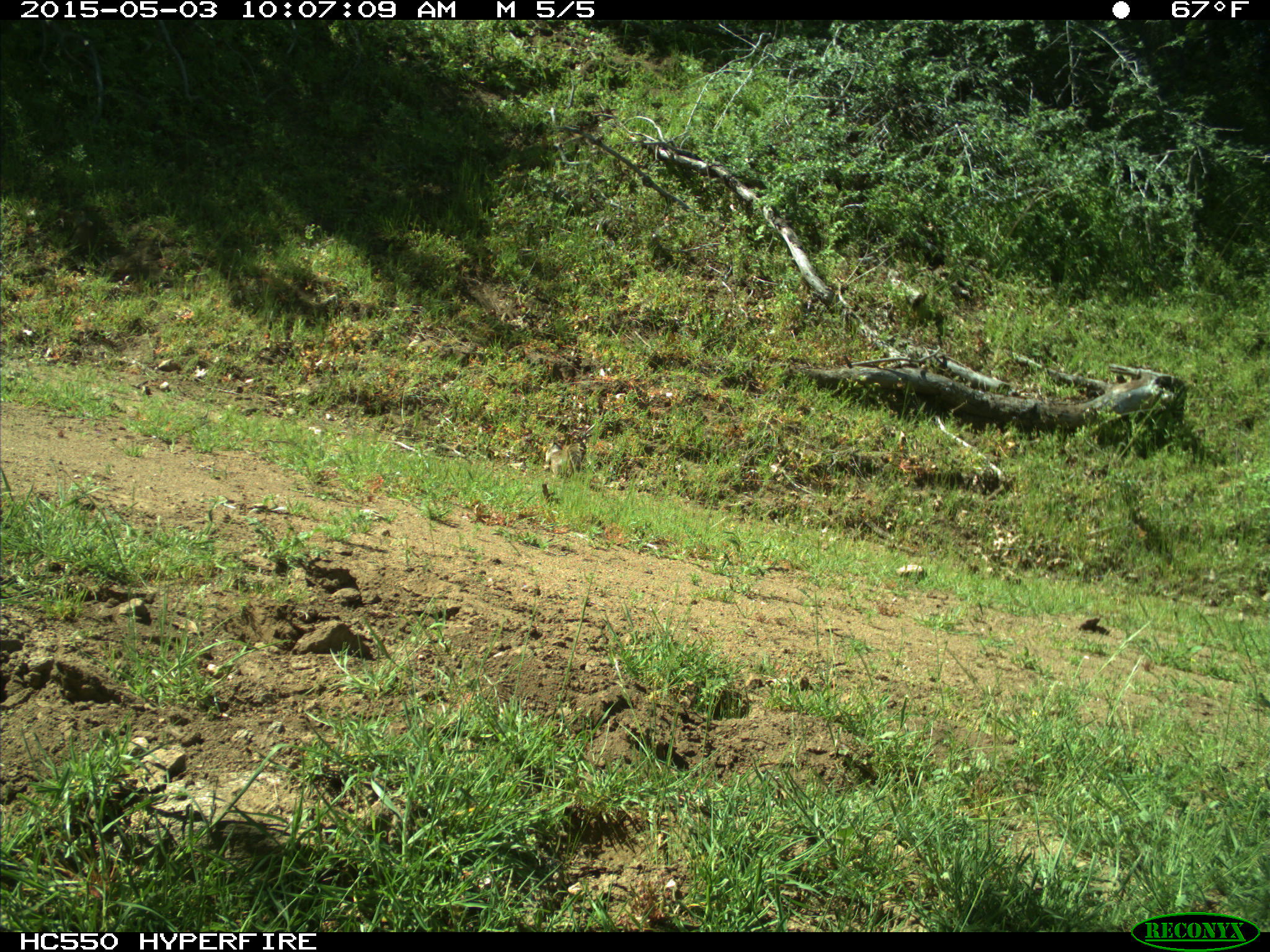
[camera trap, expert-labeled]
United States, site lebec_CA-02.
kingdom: Animalia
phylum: Chordata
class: Mammalia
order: Rodentia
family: Sciuridae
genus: Otospermophilus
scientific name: Otospermophilus beecheyi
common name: california ground squirrel